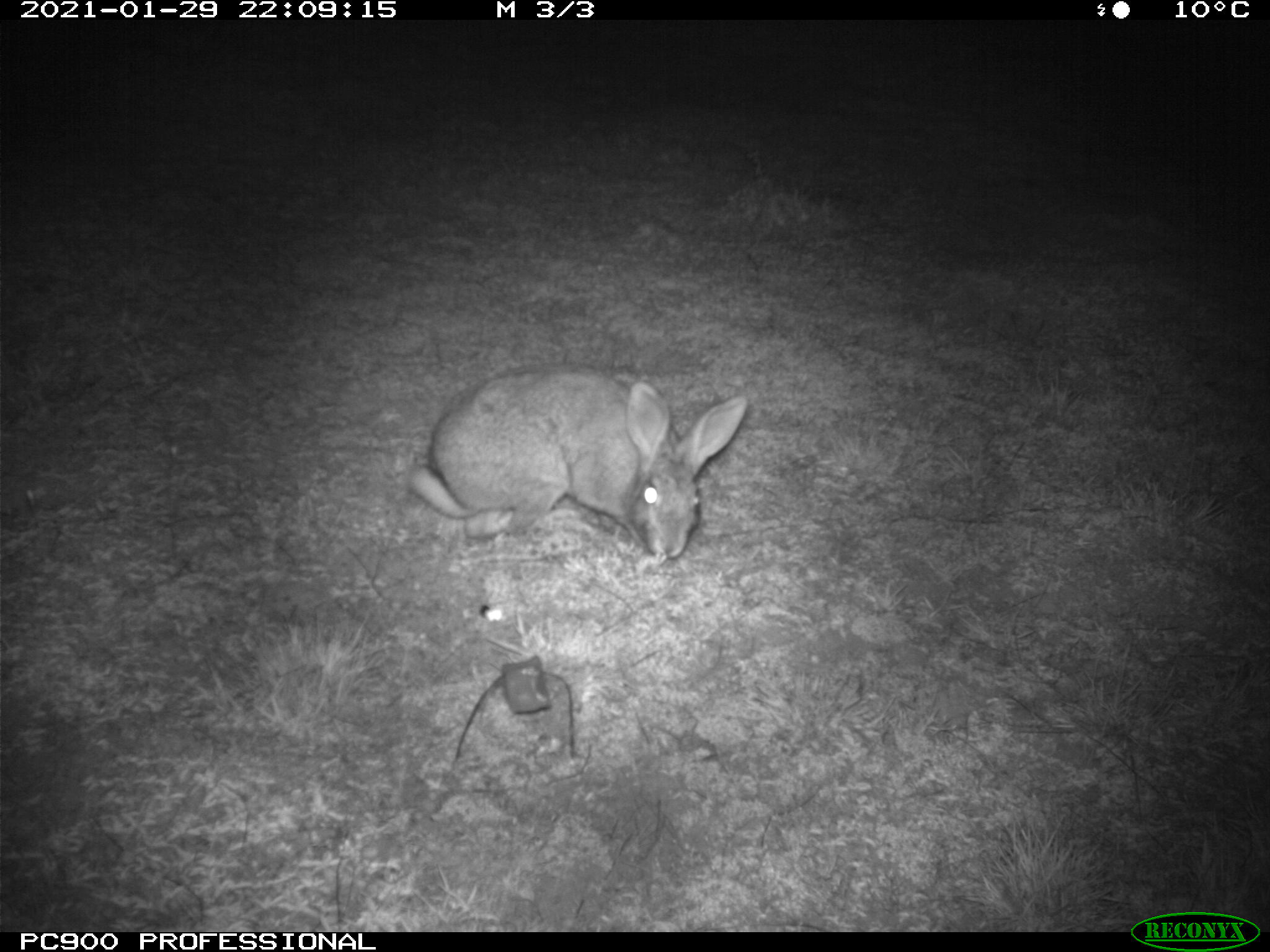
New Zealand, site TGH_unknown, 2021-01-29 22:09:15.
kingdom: Animalia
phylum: Chordata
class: Mammalia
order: Lagomorpha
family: Leporidae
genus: Oryctolagus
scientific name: Oryctolagus cuniculus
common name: european rabbit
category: rabbit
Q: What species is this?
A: Rabbit (european rabbit) (Oryctolagus cuniculus).